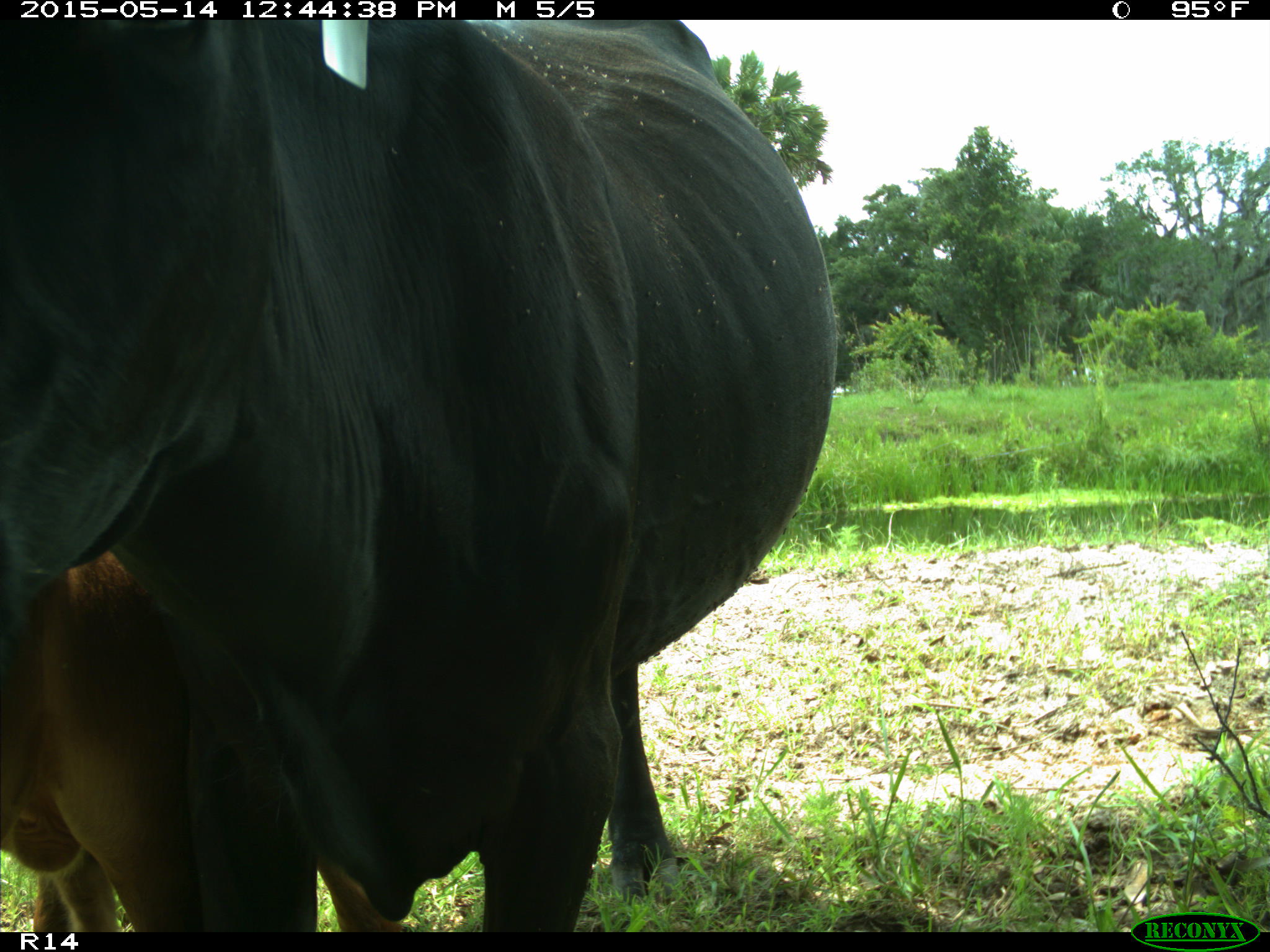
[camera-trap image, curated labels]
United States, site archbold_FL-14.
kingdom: Animalia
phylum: Chordata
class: Mammalia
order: Artiodactyla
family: Bovidae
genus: Bos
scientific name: Bos taurus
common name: domestic cow